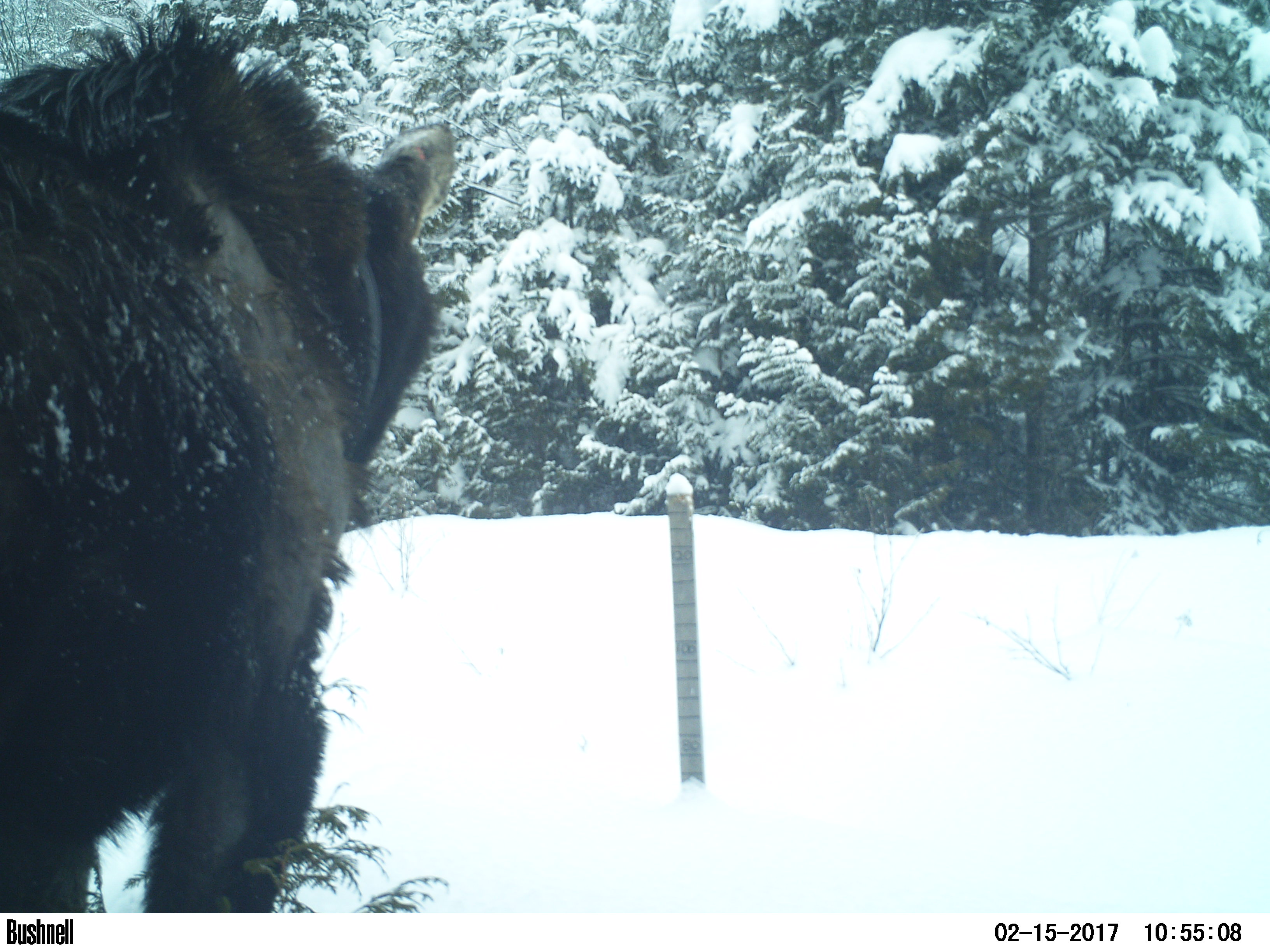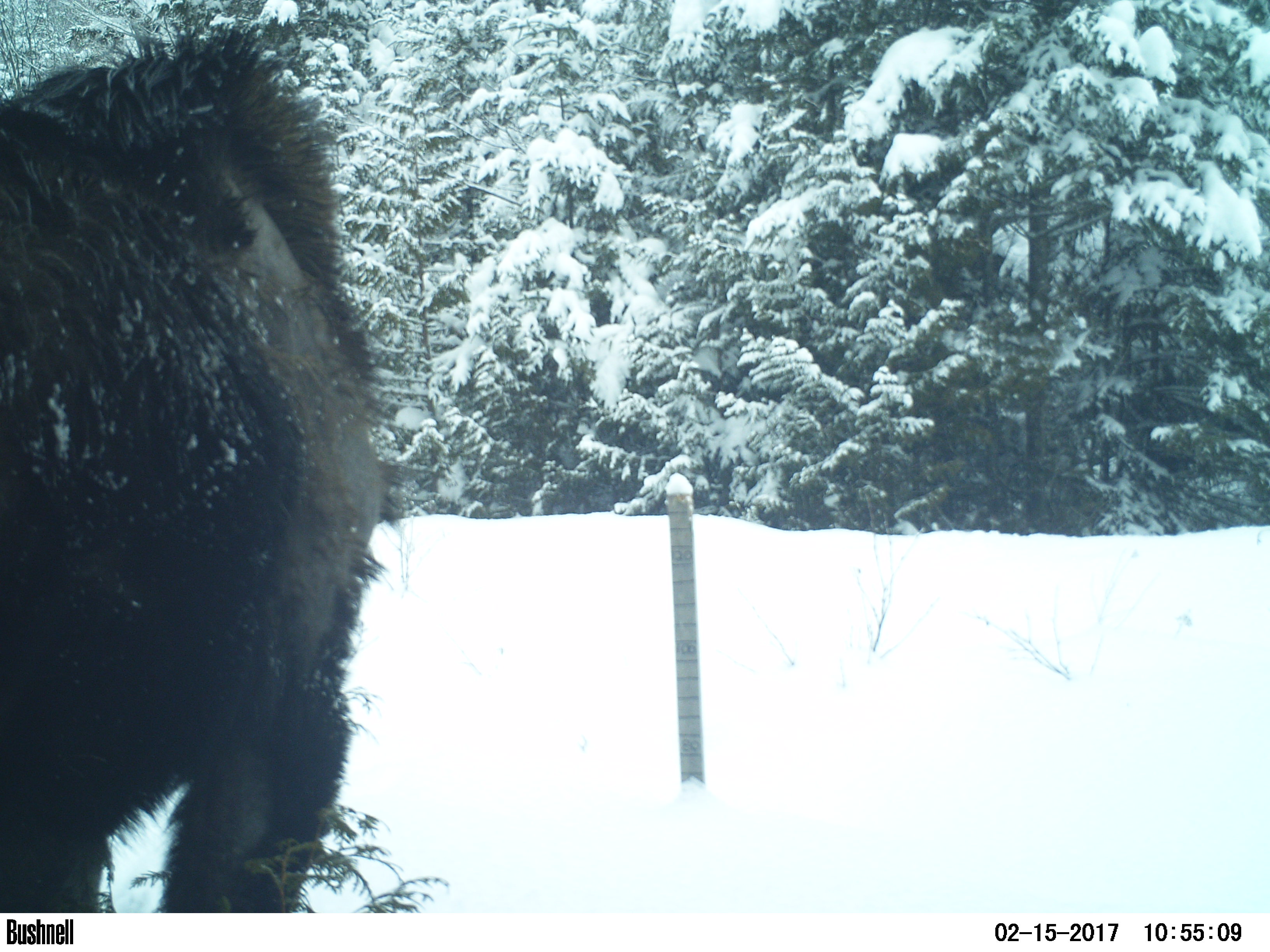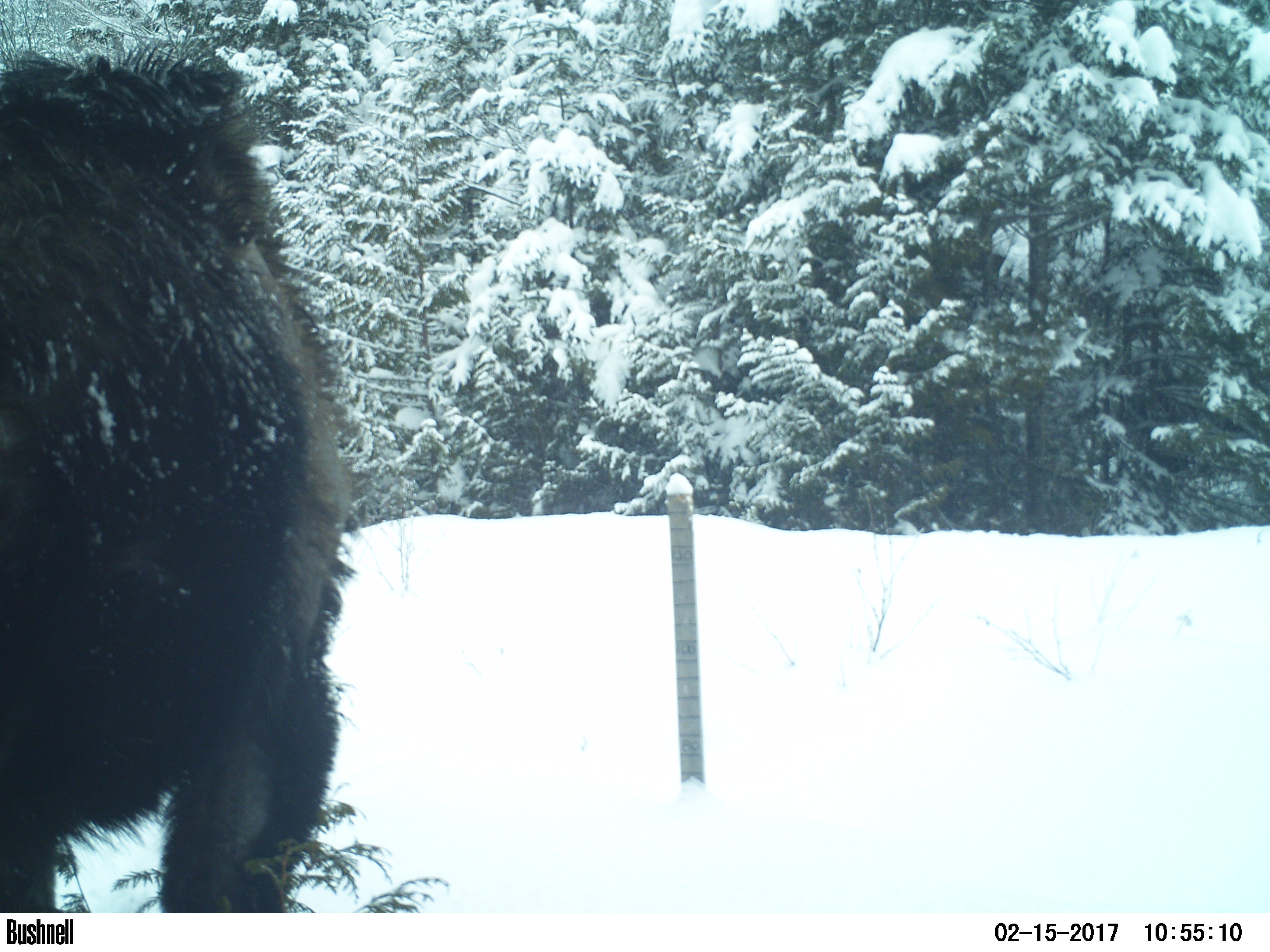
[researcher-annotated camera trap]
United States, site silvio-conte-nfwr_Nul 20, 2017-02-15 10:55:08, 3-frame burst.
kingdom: Animalia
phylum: Chordata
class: Mammalia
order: Artiodactyla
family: Cervidae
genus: Alces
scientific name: Alces alces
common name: moose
Moose (Alces alces).